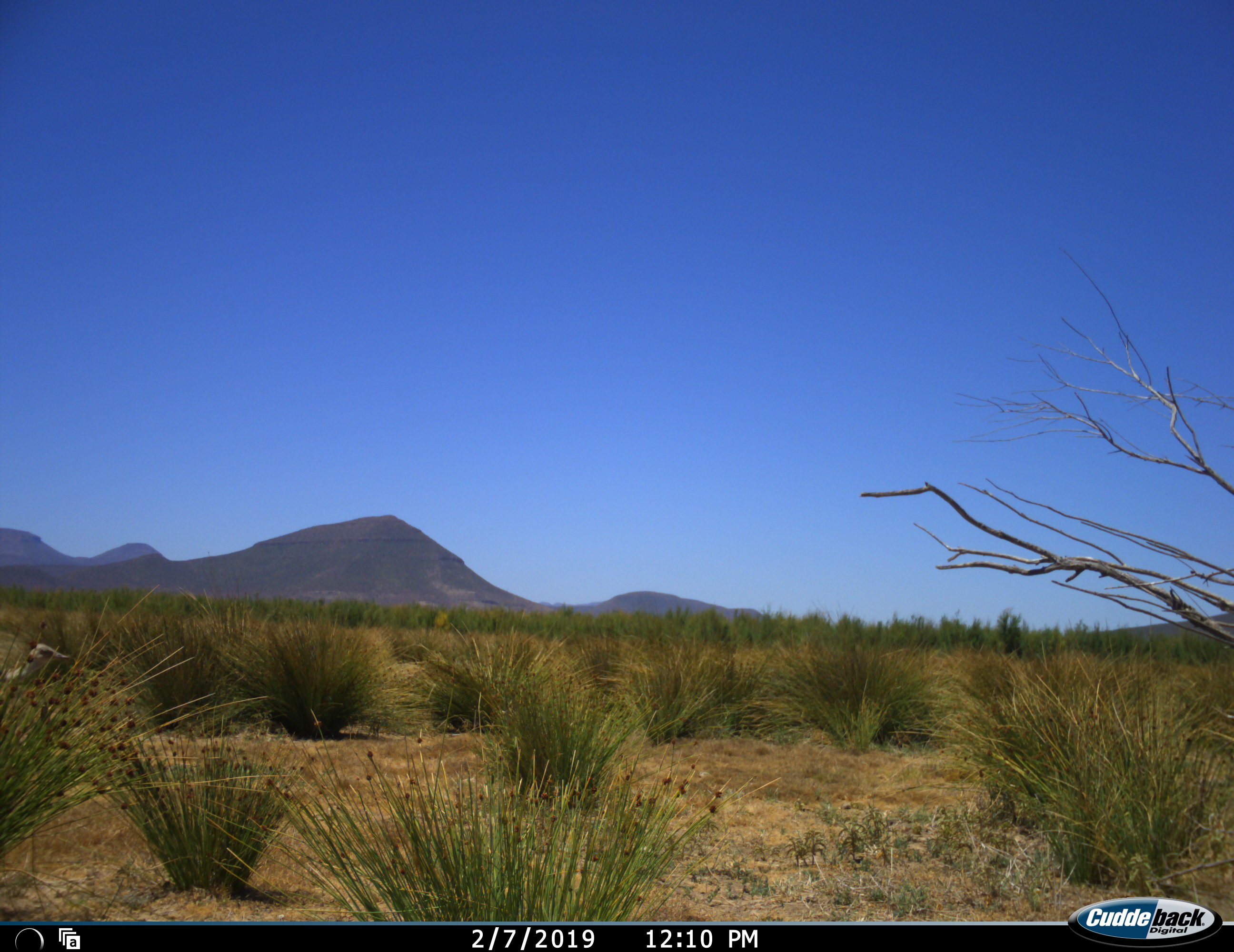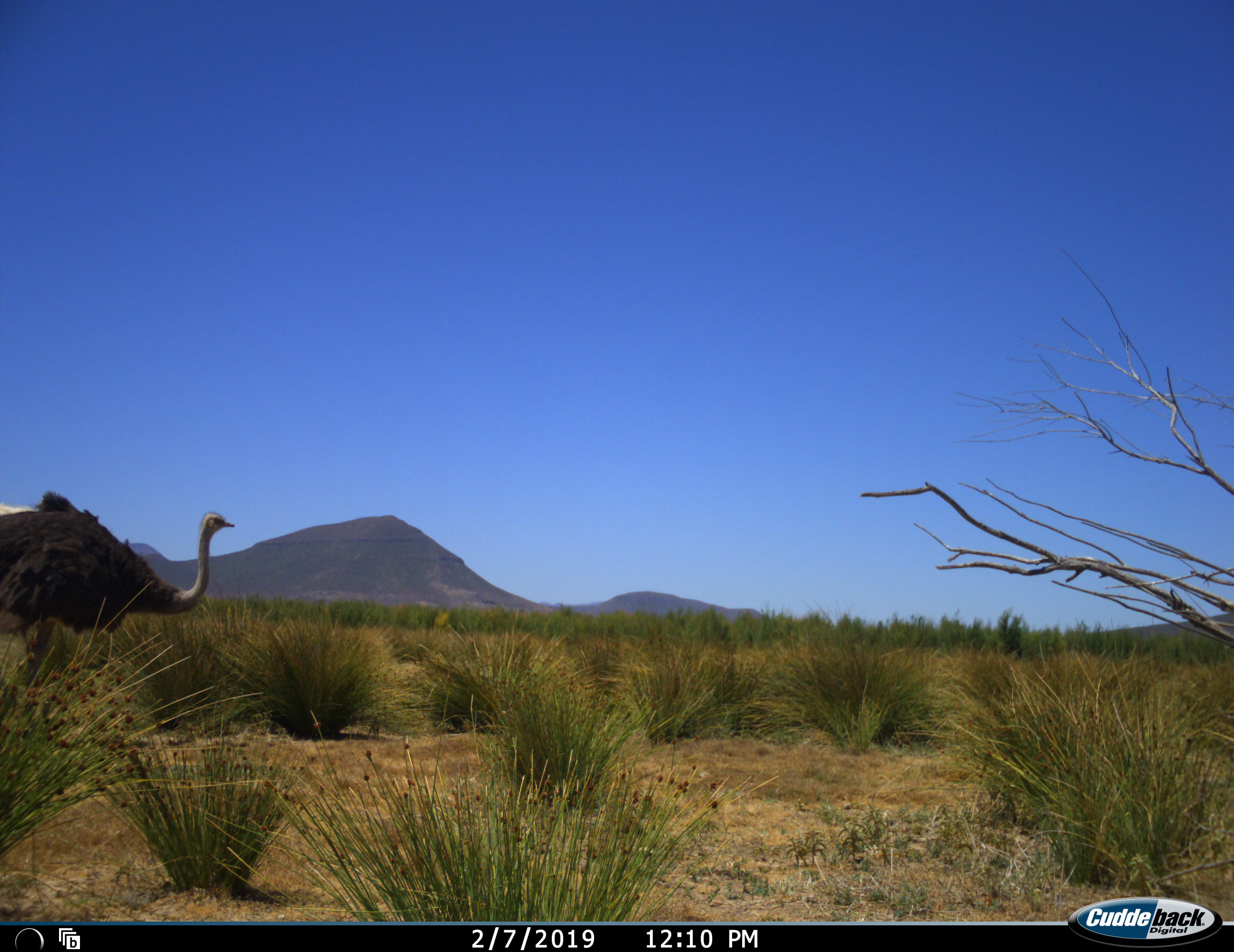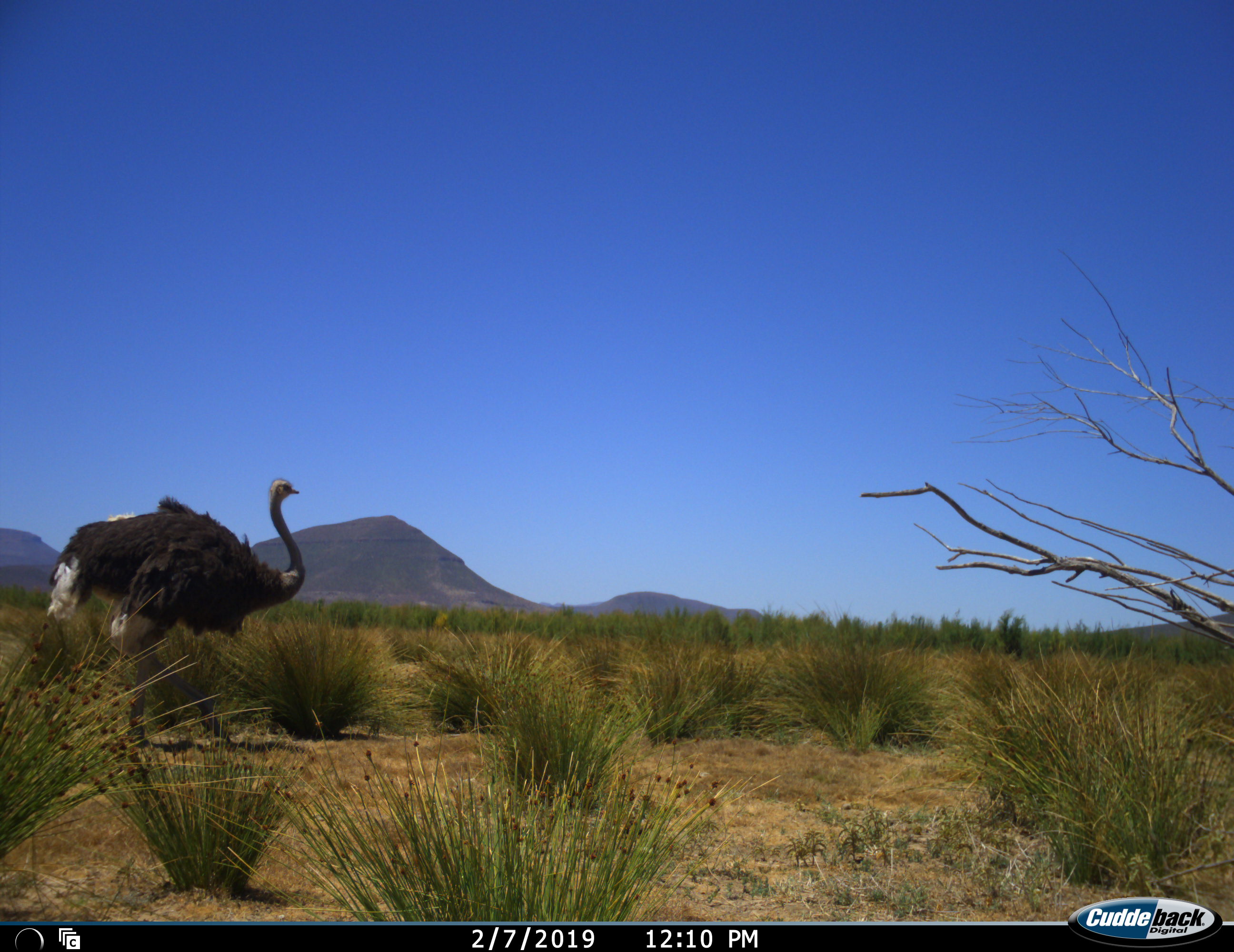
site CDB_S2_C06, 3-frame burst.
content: unidentified animal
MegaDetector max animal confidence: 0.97